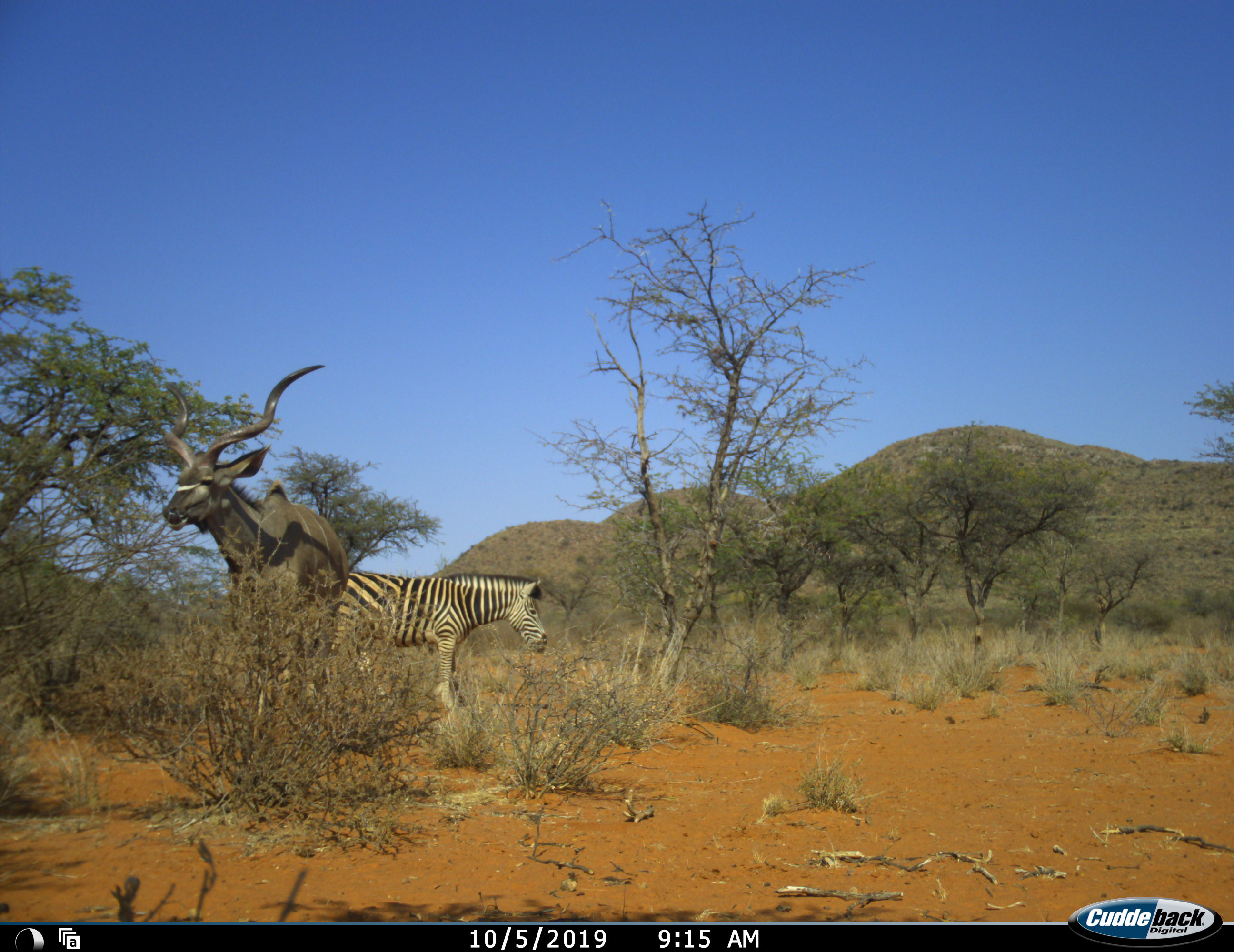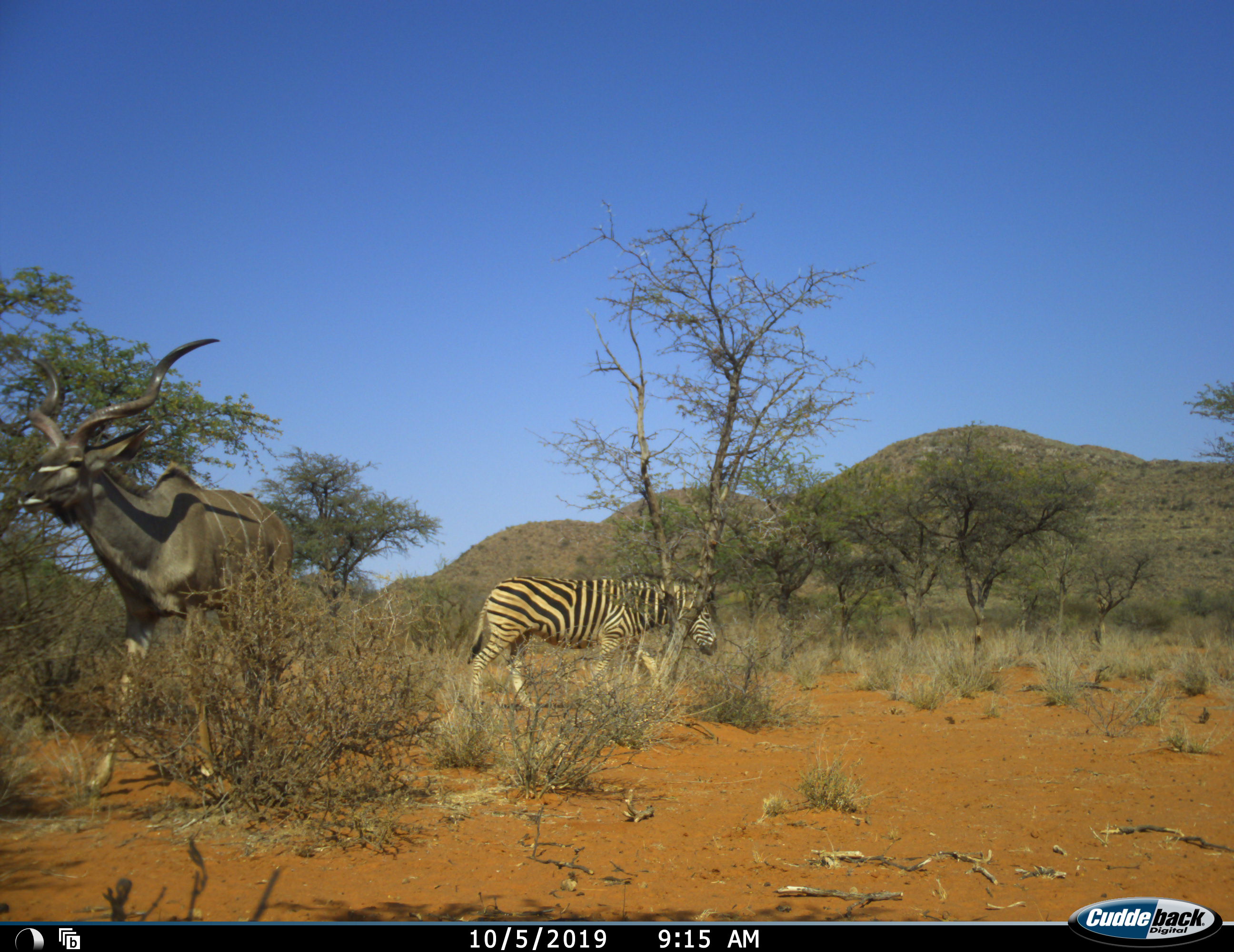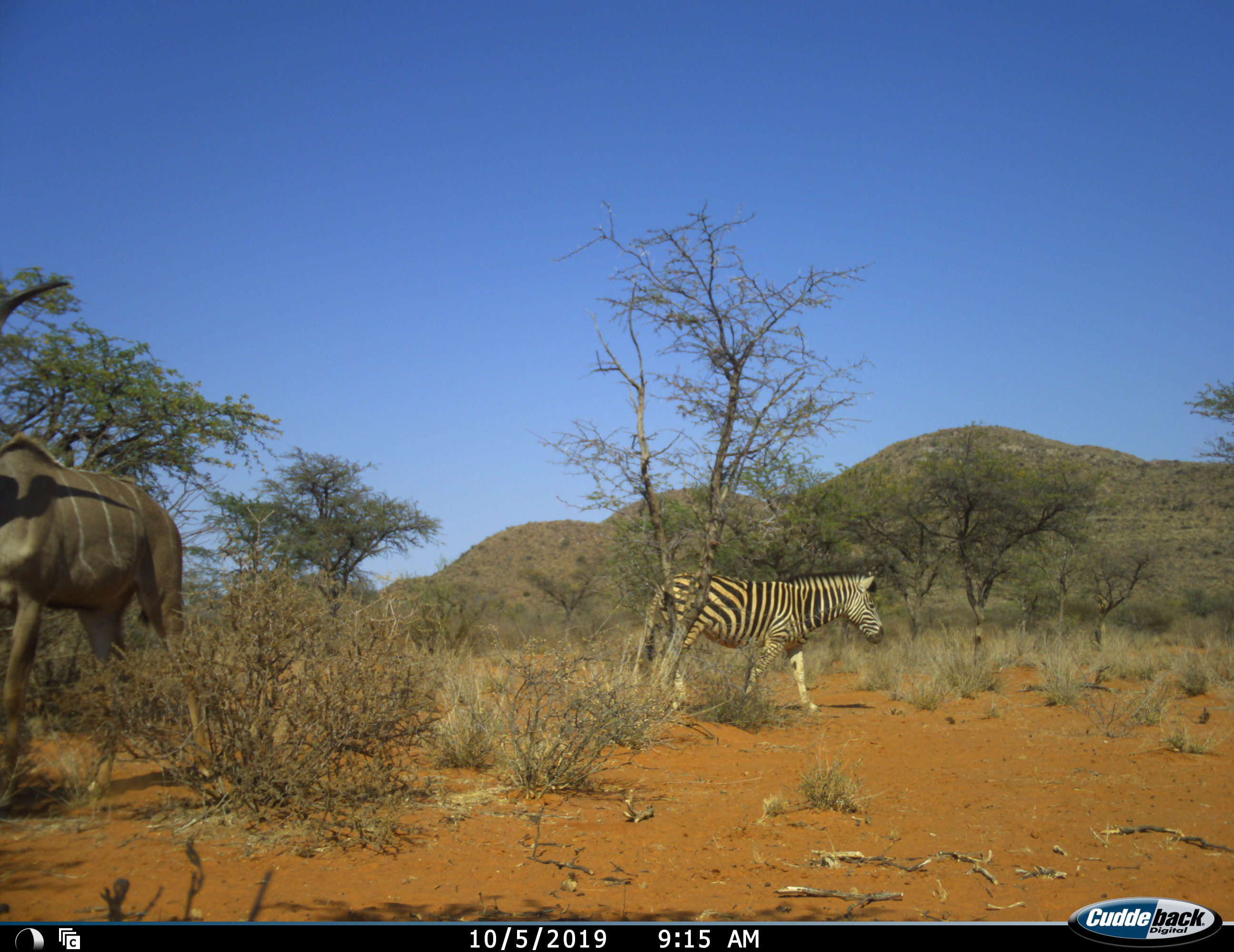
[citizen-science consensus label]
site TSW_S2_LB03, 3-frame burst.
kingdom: Animalia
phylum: Chordata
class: Mammalia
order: Artiodactyla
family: Bovidae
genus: Tragelaphus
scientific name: Tragelaphus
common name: kudu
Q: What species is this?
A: Kudu (Tragelaphus).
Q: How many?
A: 1.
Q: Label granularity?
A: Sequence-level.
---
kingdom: Animalia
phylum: Chordata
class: Mammalia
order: Perissodactyla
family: Equidae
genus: Equus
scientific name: Equus quagga burchellii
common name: burchell's zebra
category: zebraburchells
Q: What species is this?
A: Zebraburchells (burchell's zebra) (Equus quagga burchellii).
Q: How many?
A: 1.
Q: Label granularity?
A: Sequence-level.